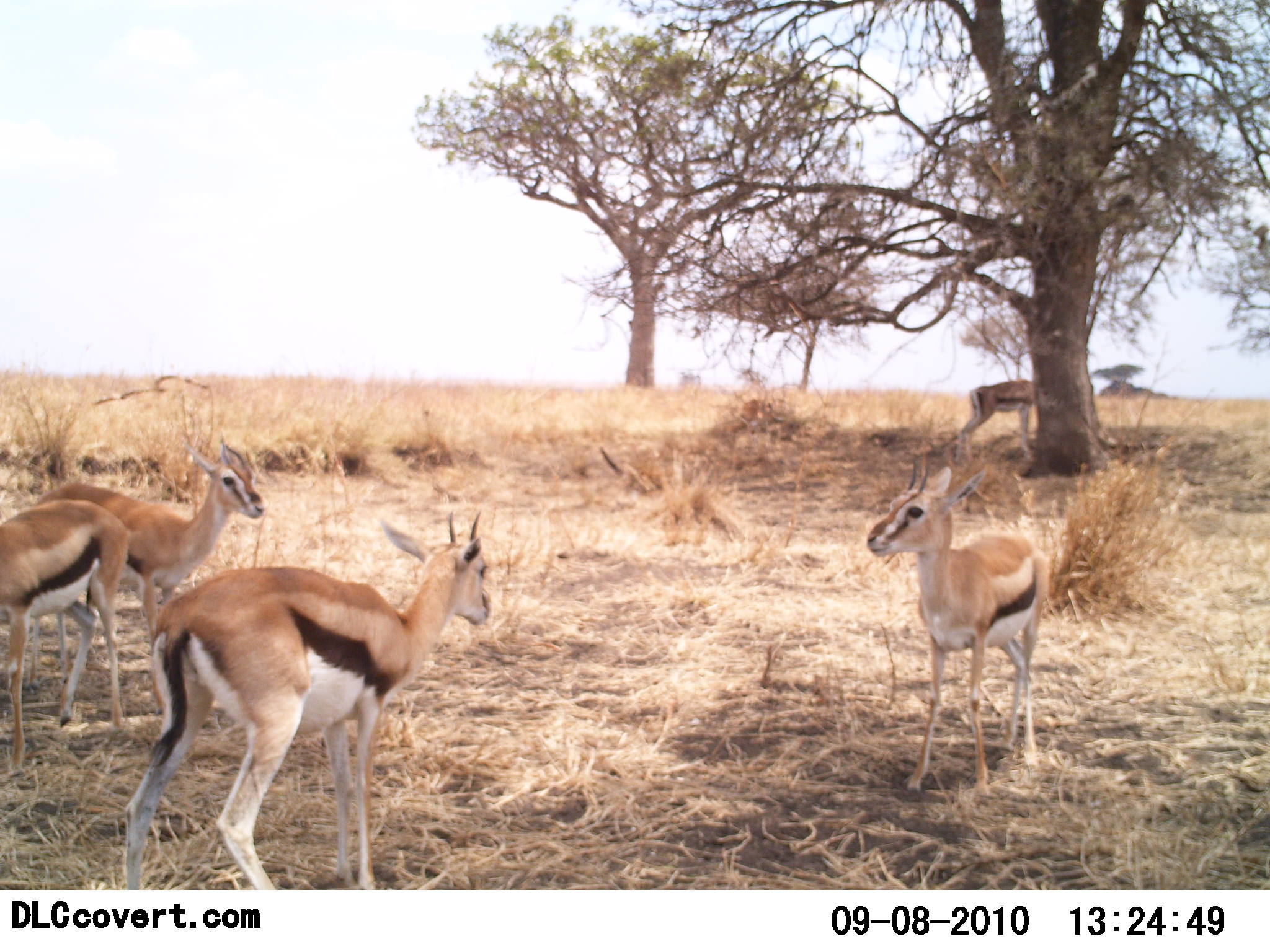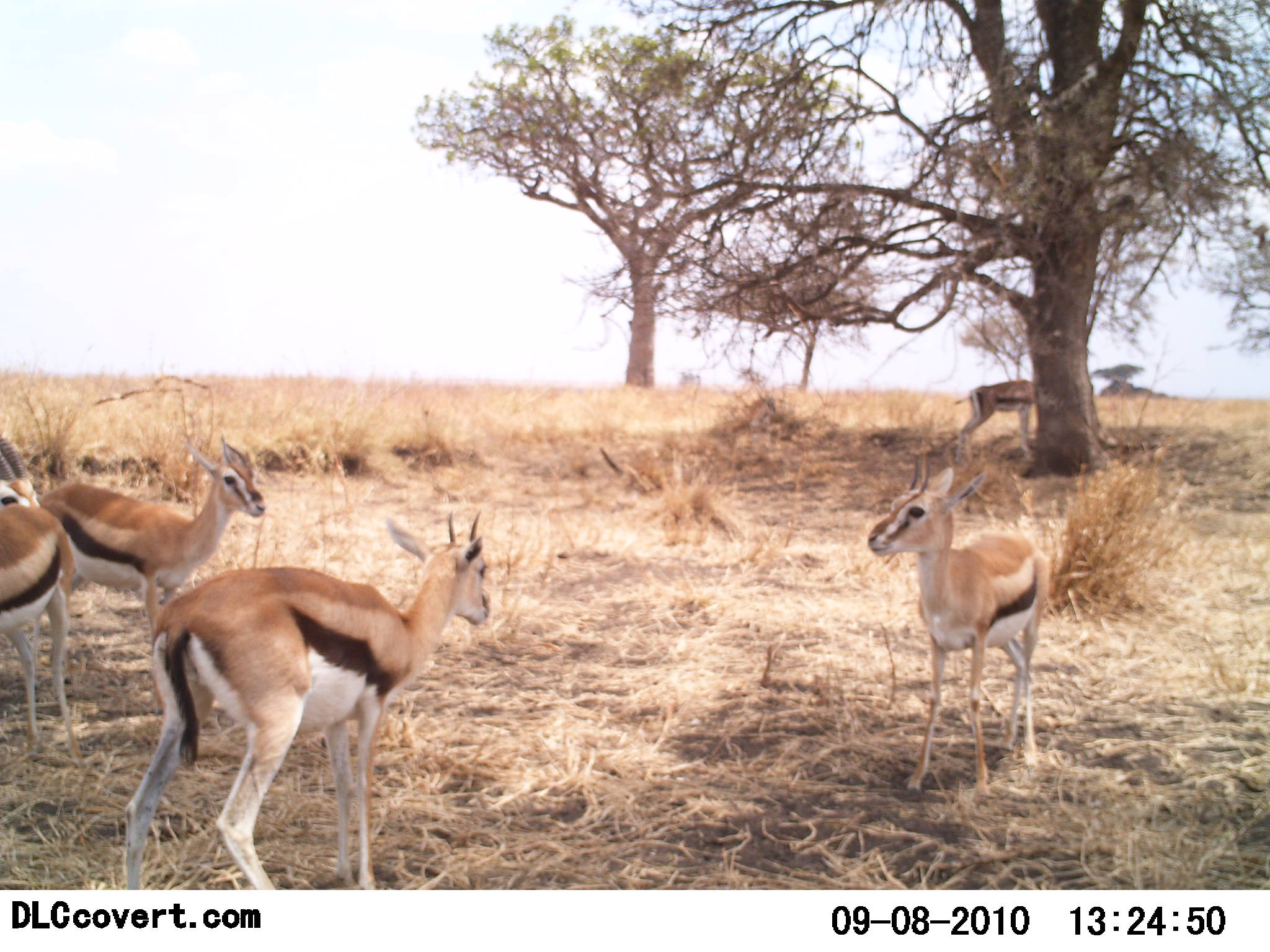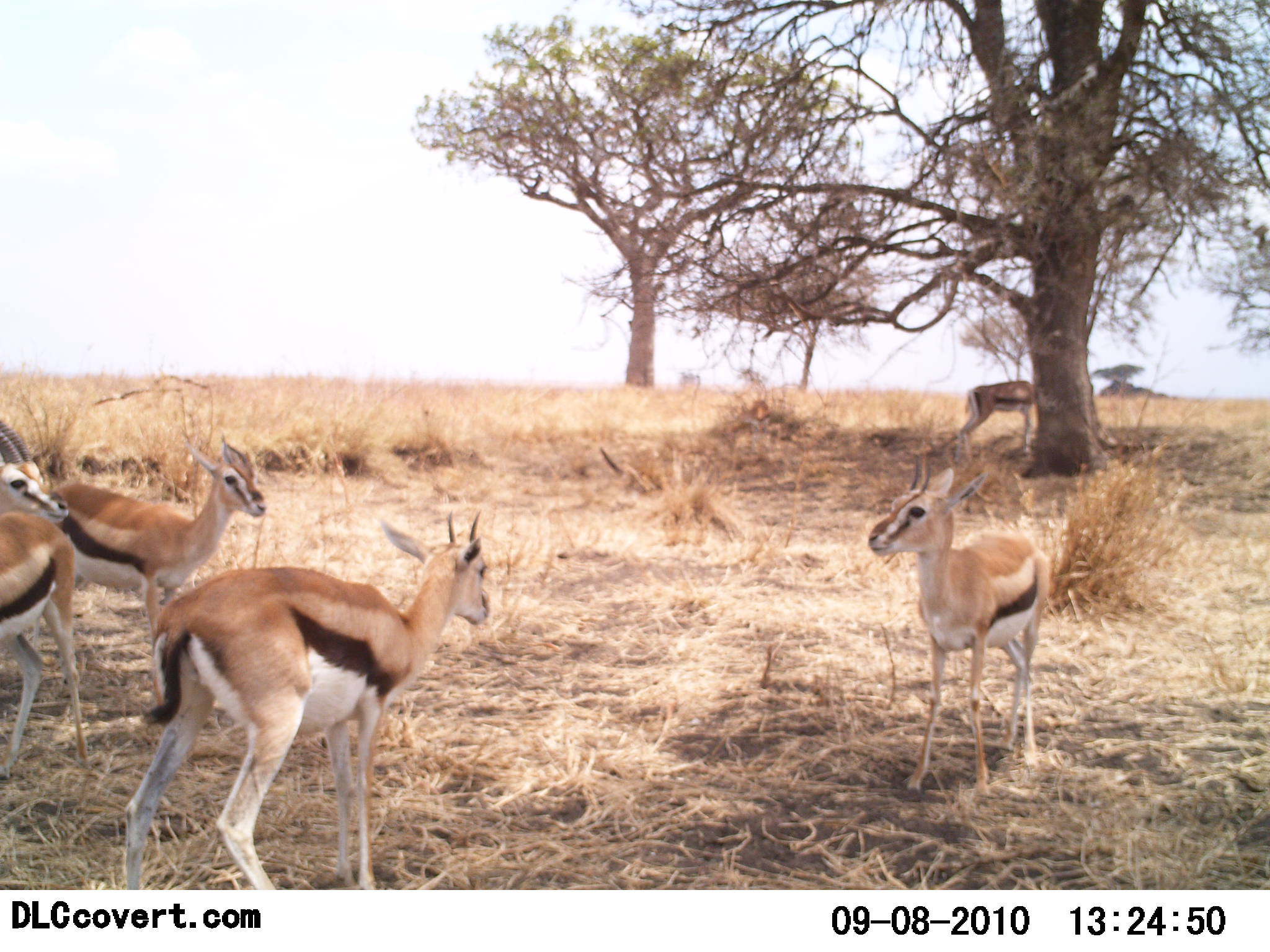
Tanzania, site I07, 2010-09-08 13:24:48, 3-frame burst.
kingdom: Animalia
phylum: Chordata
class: Mammalia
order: Artiodactyla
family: Bovidae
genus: Eudorcas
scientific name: Eudorcas thomsonii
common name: thomson's gazelle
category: gazellethomsons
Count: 6.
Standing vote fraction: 85%.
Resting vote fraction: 23%.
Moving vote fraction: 15%.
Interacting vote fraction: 23%.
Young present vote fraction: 15%.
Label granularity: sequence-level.